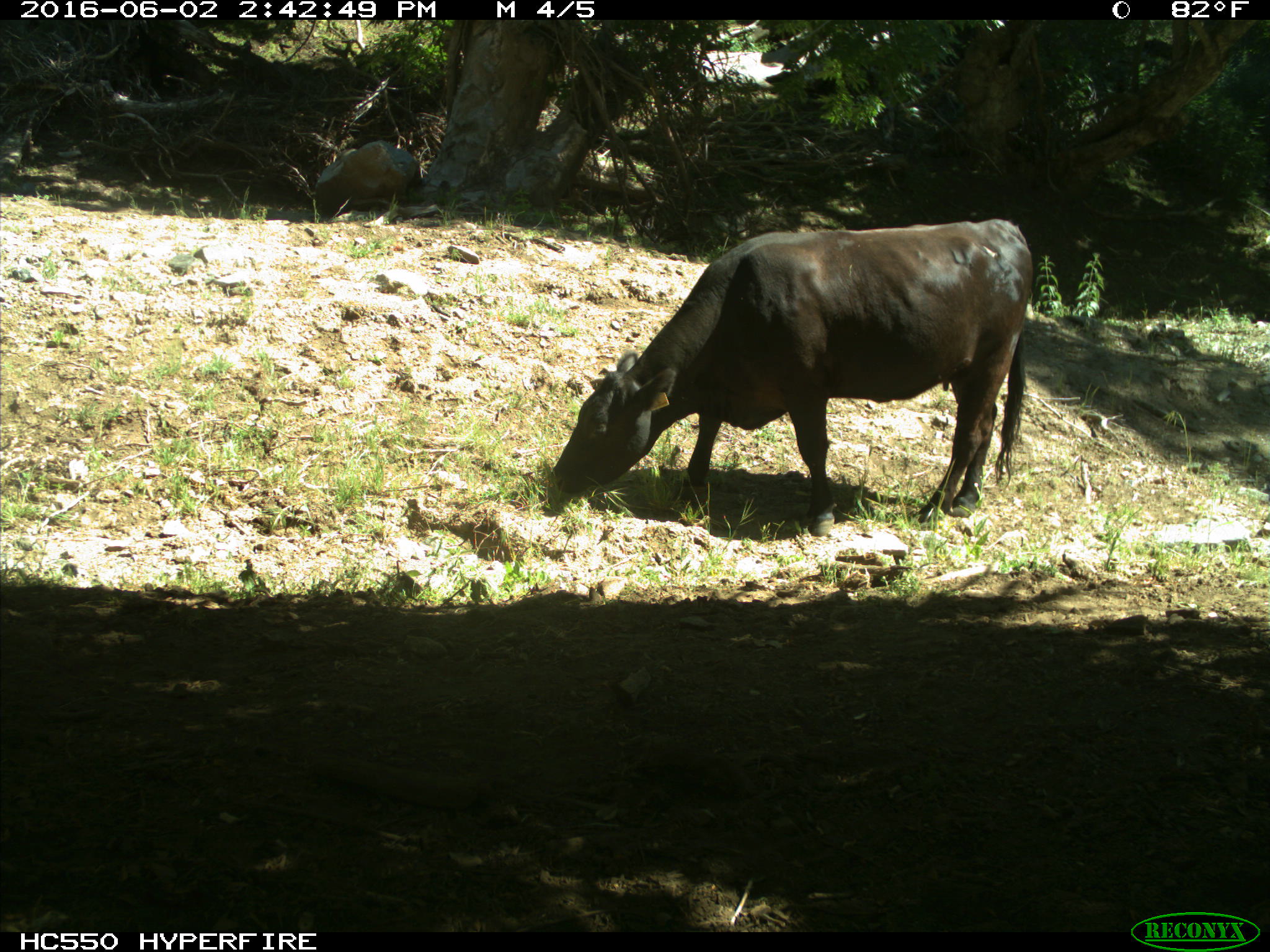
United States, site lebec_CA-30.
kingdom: Animalia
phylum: Chordata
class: Mammalia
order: Artiodactyla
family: Bovidae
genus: Bos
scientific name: Bos taurus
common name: domestic cow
Bos taurus (domestic cow).